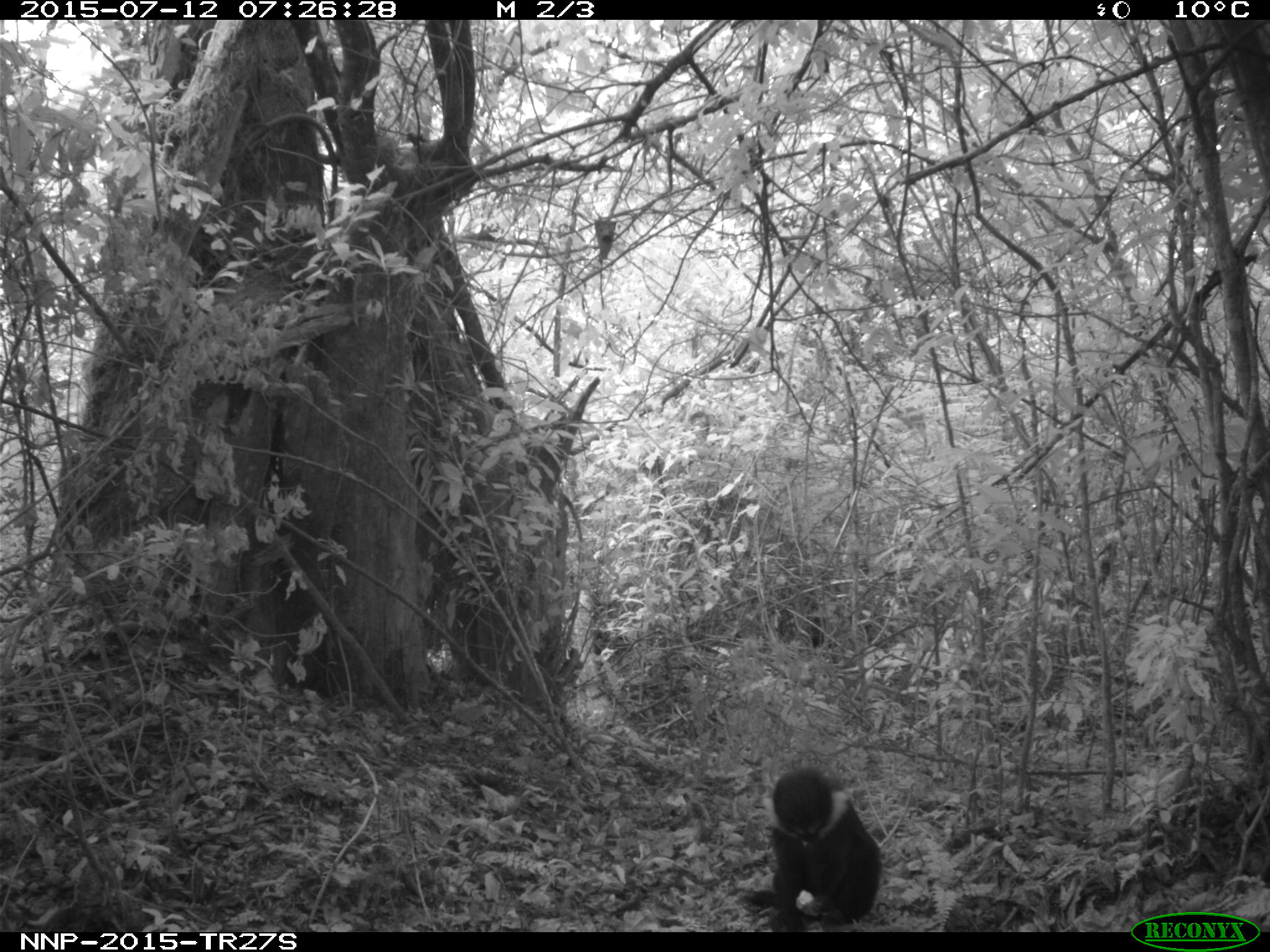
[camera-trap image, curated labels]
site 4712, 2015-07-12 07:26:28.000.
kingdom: Animalia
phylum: Chordata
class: Mammalia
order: Primates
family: Cercopithecidae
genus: Allochrocebus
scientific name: Allochrocebus lhoesti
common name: l'hoest's monkey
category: cercopithecus lhoesti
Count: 1.